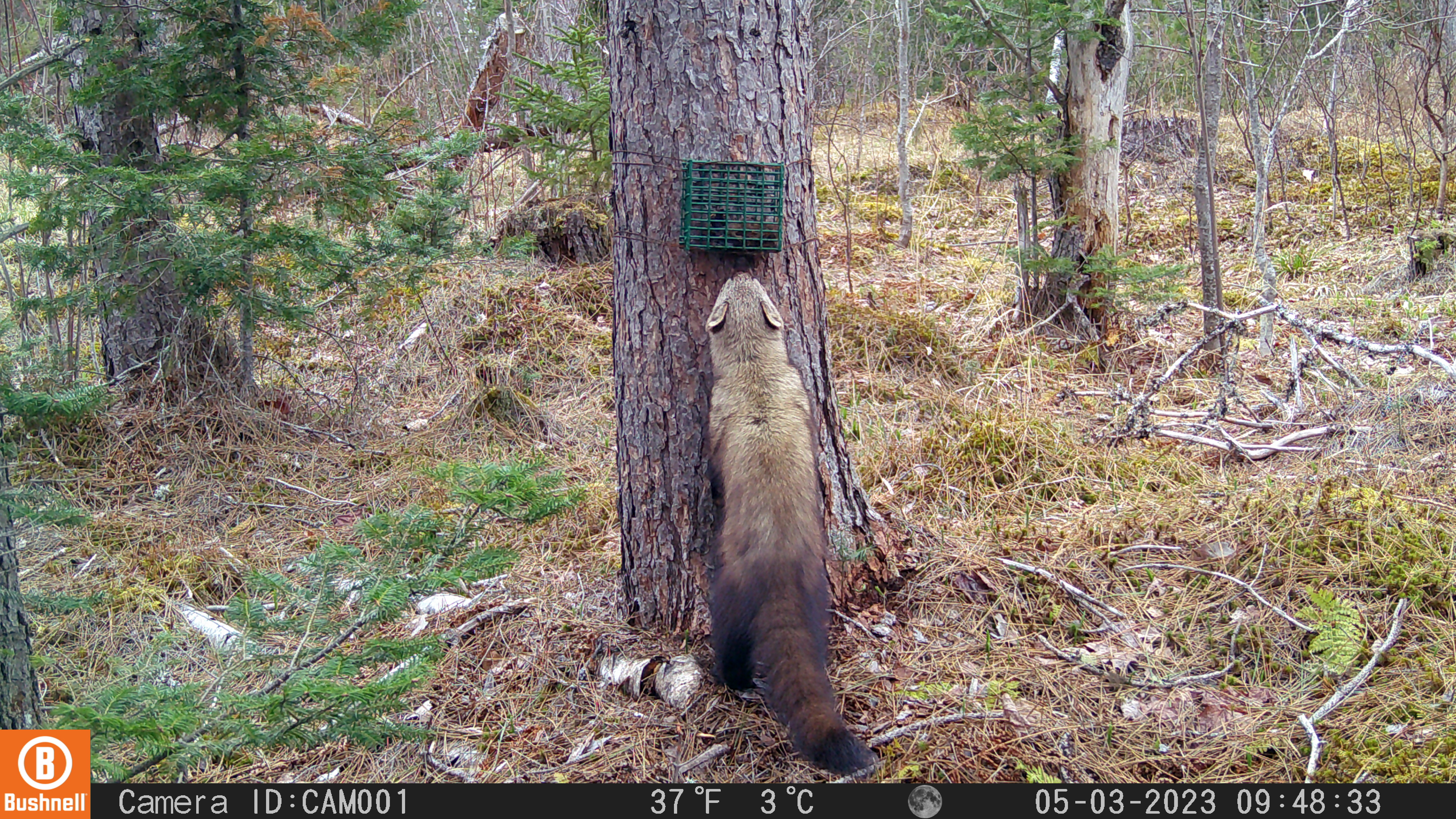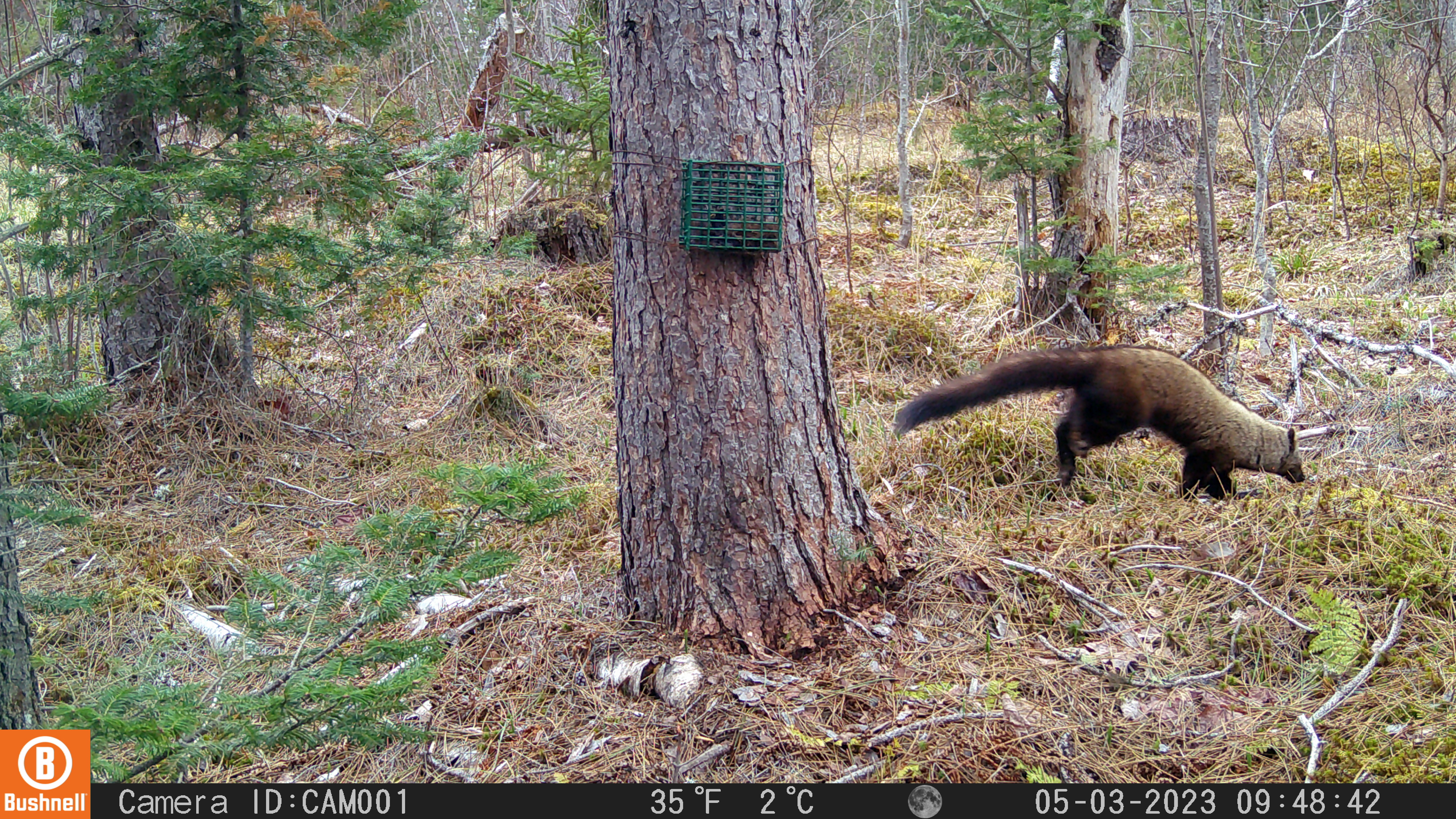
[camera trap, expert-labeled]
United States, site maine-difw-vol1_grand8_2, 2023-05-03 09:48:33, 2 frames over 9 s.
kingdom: Animalia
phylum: Chordata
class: Mammalia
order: Carnivora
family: Mustelidae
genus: Pekania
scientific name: Pekania pennanti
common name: fisher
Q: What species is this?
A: Fisher (Pekania pennanti).